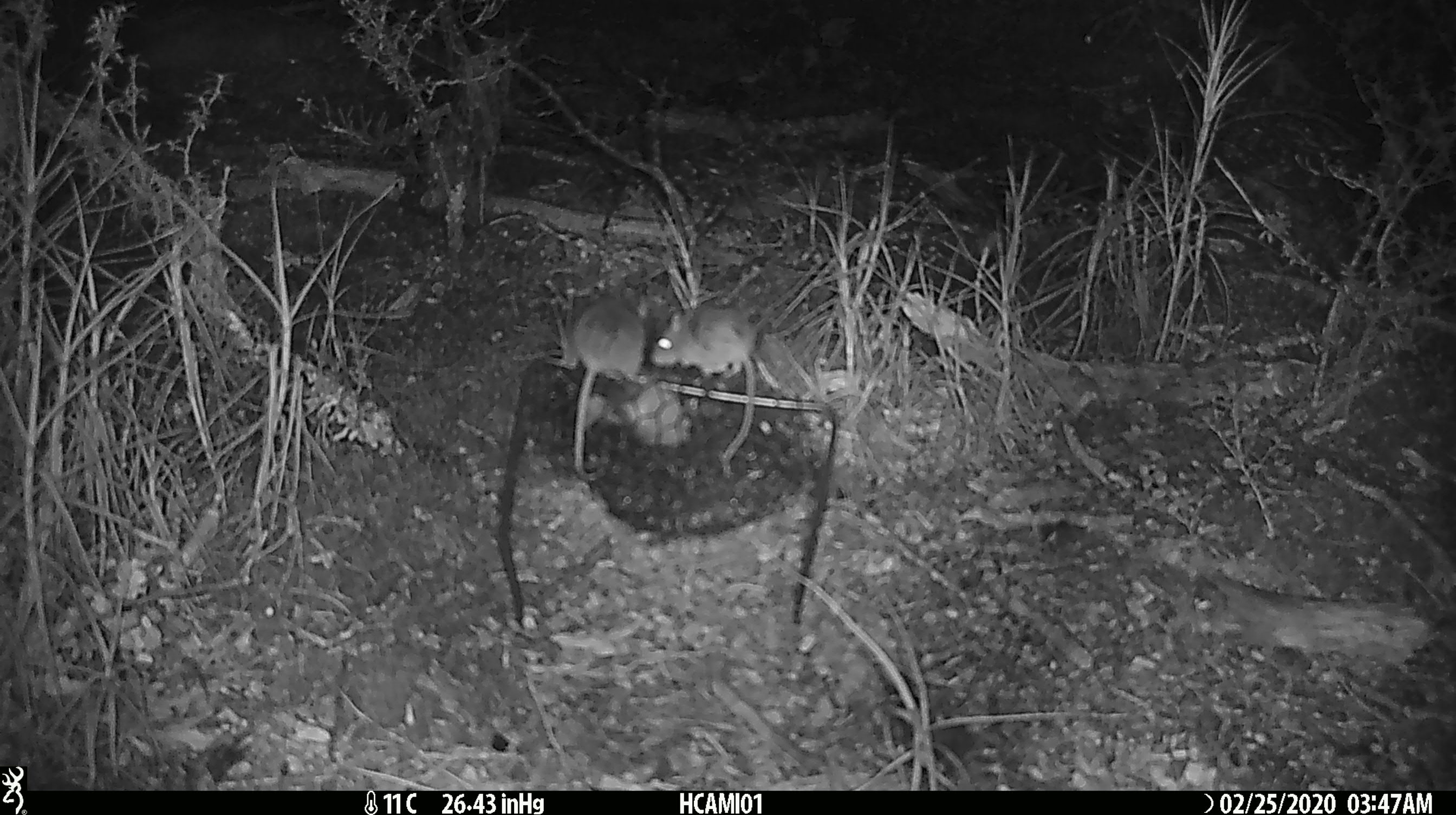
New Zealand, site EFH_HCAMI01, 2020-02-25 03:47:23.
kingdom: Animalia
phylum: Chordata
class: Mammalia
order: Rodentia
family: Muridae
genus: Mus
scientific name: Mus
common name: mouse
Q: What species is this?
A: Mouse (Mus).